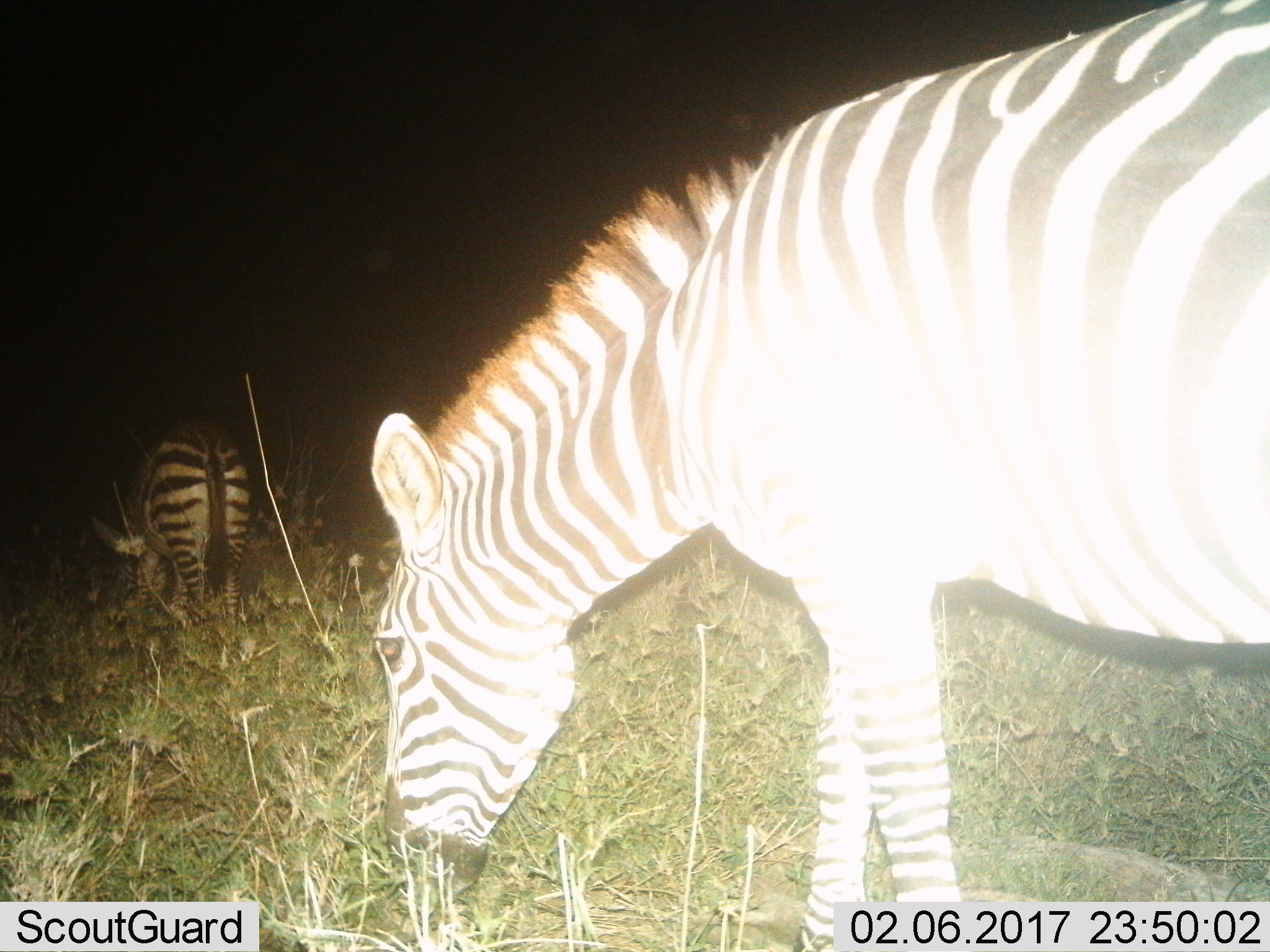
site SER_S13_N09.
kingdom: Animalia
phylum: Chordata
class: Mammalia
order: Perissodactyla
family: Equidae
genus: Equus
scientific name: Equus quagga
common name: plains zebra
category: zebraplains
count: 2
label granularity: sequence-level